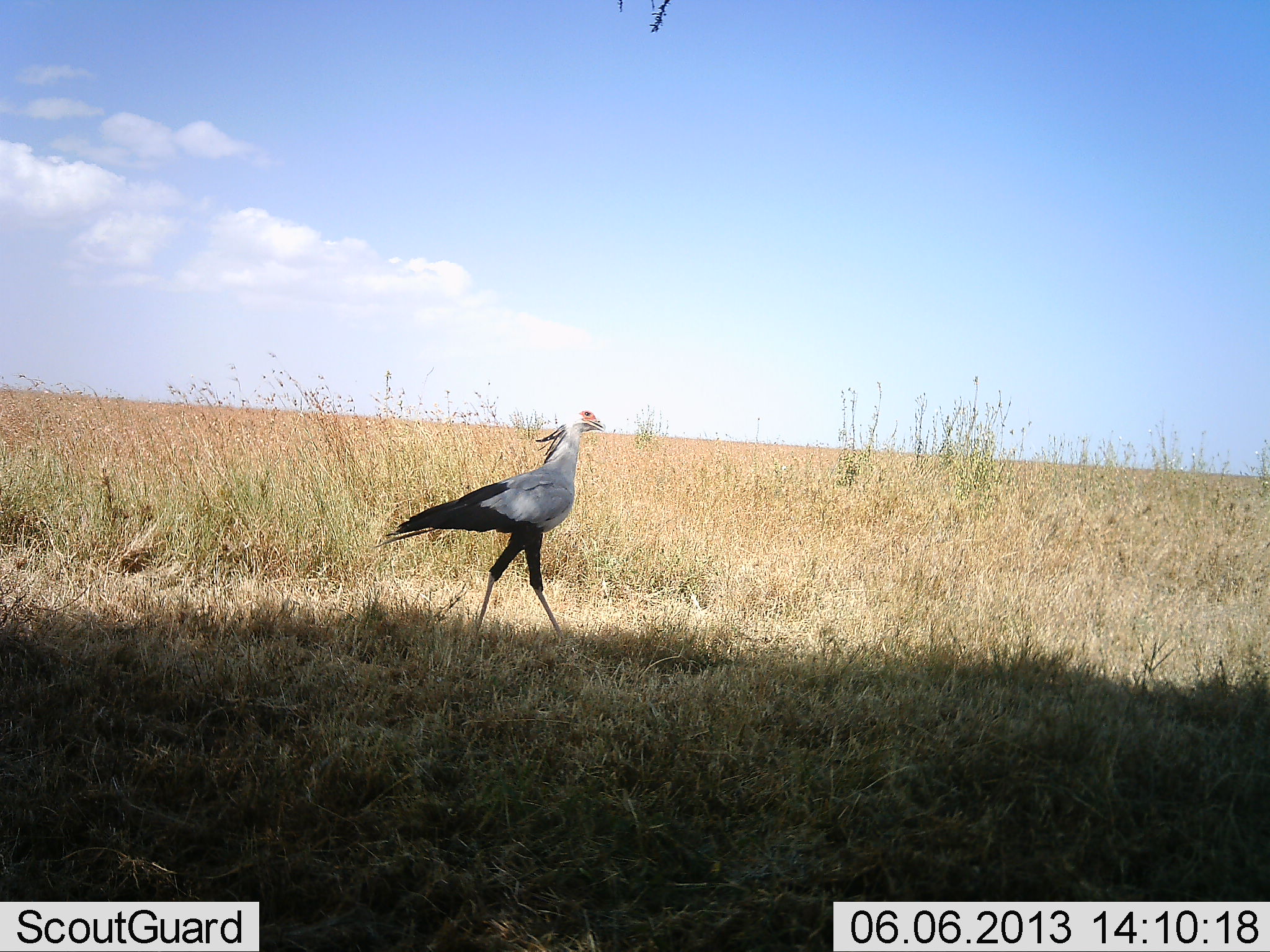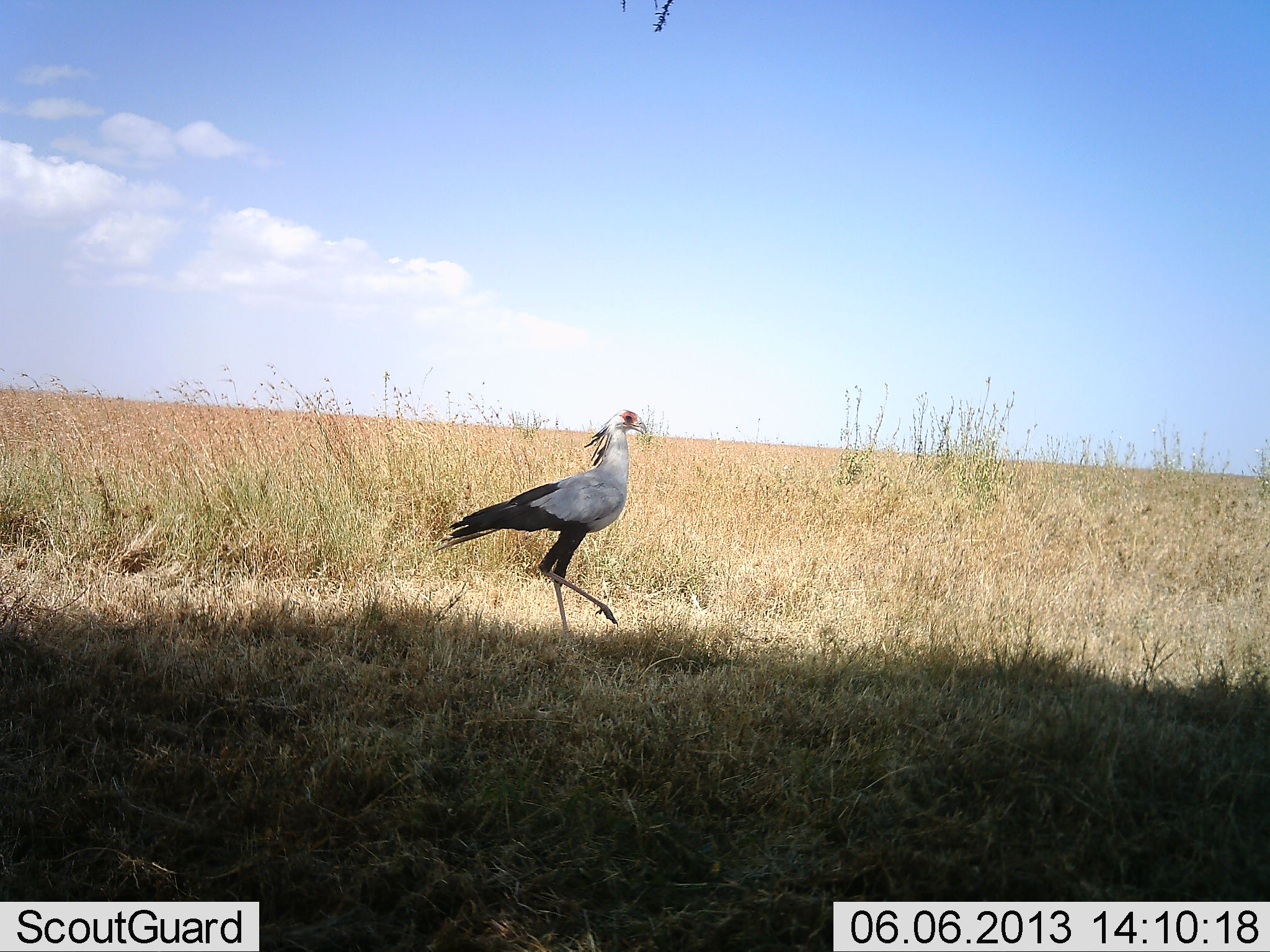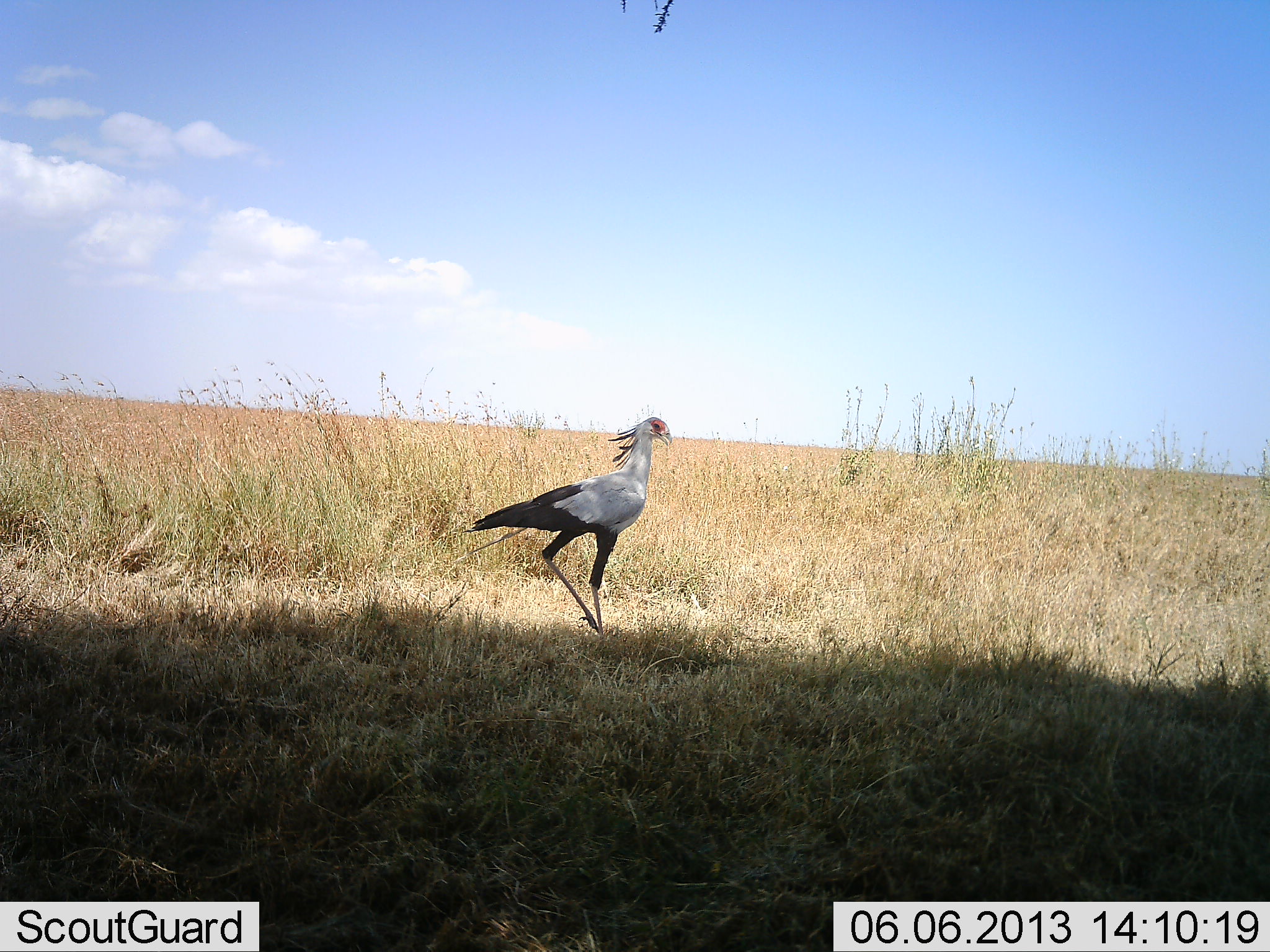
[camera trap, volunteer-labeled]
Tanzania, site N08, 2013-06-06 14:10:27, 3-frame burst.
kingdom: Animalia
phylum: Chordata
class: Aves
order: Accipitriformes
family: Sagittariidae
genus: Sagittarius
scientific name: Sagittarius serpentarius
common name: secretary bird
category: secretarybird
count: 1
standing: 8%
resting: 0%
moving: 92%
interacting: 0%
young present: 0%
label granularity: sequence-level